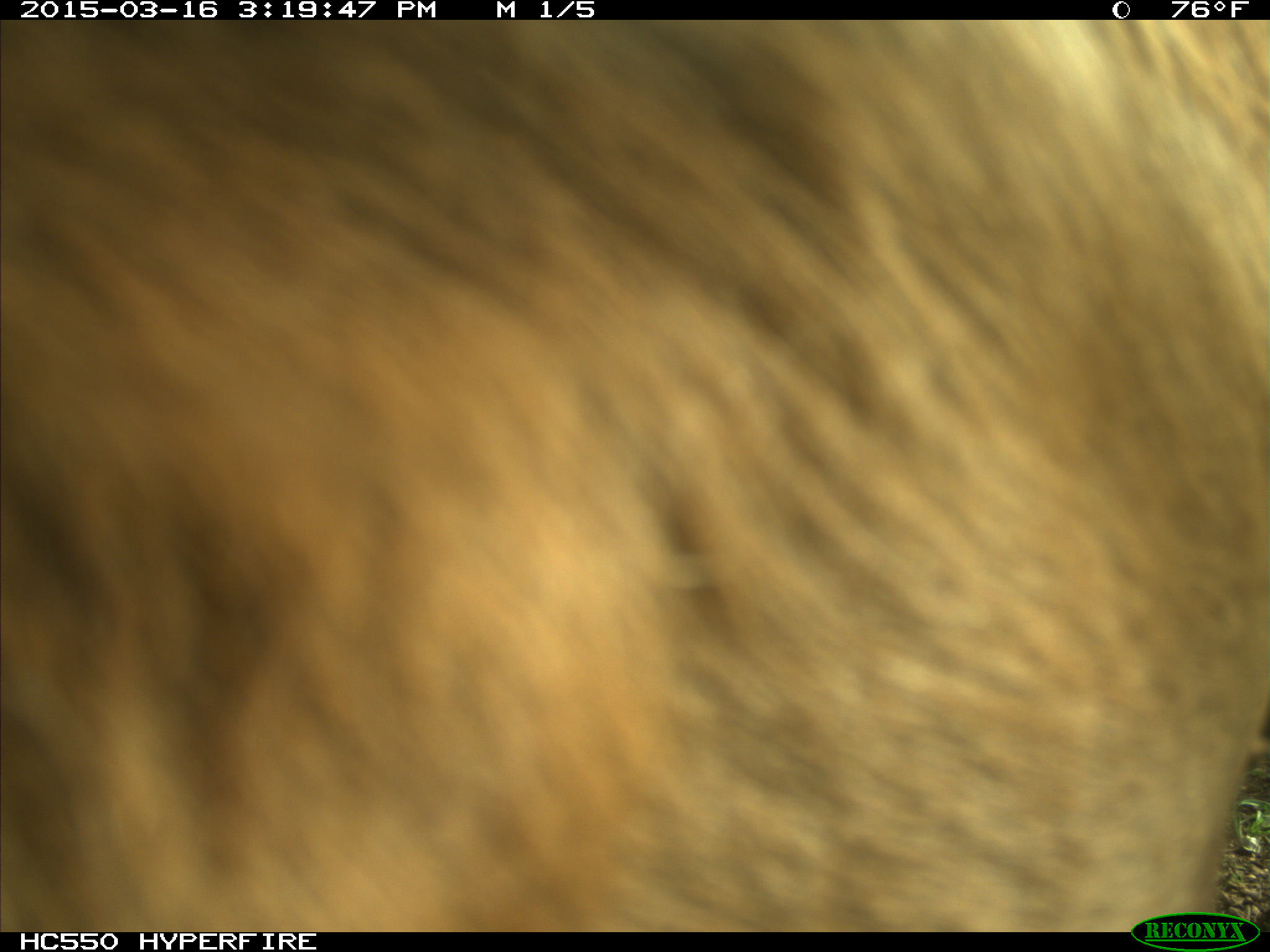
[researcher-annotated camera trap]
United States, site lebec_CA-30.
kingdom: Animalia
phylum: Chordata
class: Mammalia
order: Artiodactyla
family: Bovidae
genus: Bos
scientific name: Bos taurus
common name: domestic cow